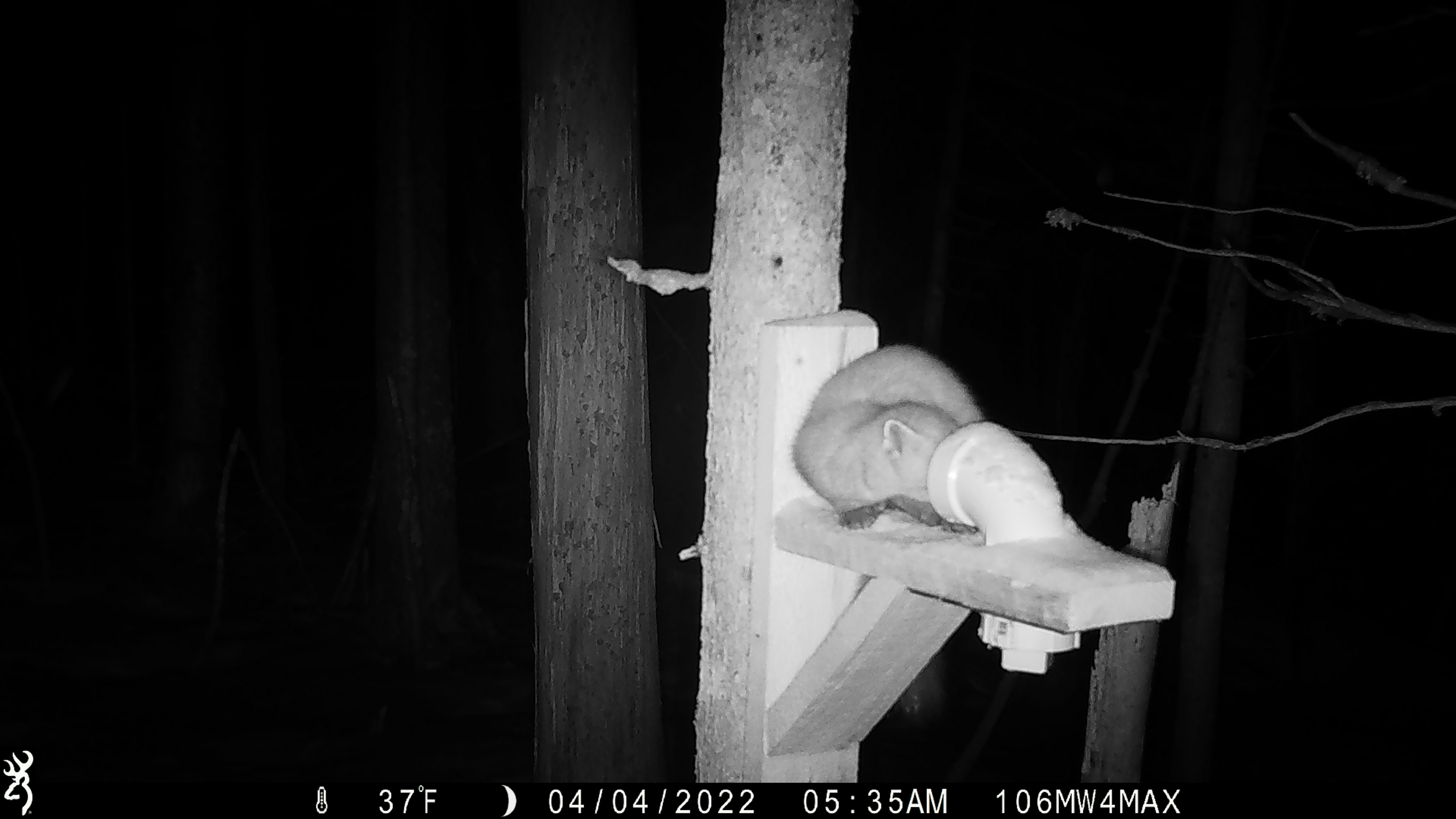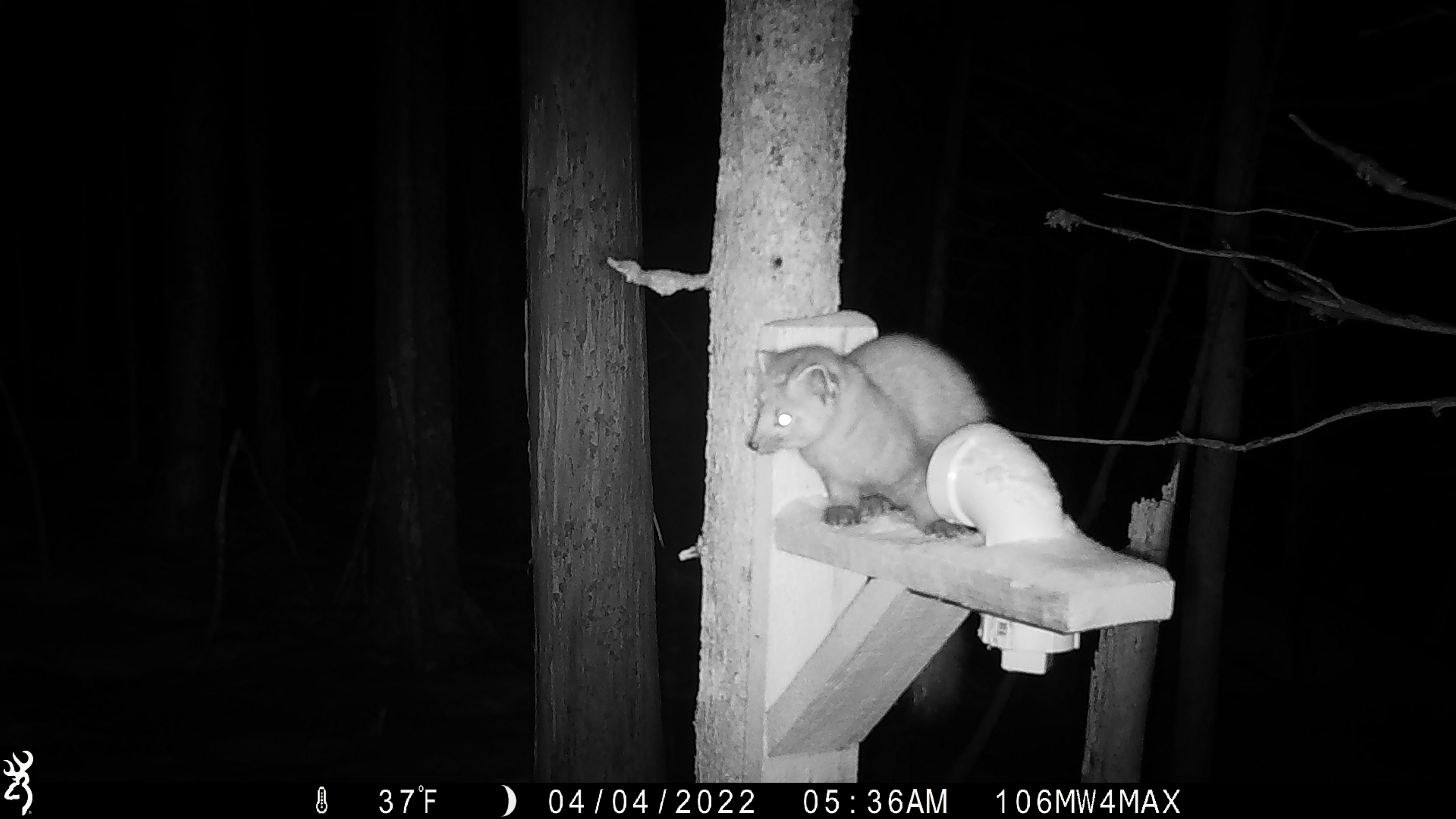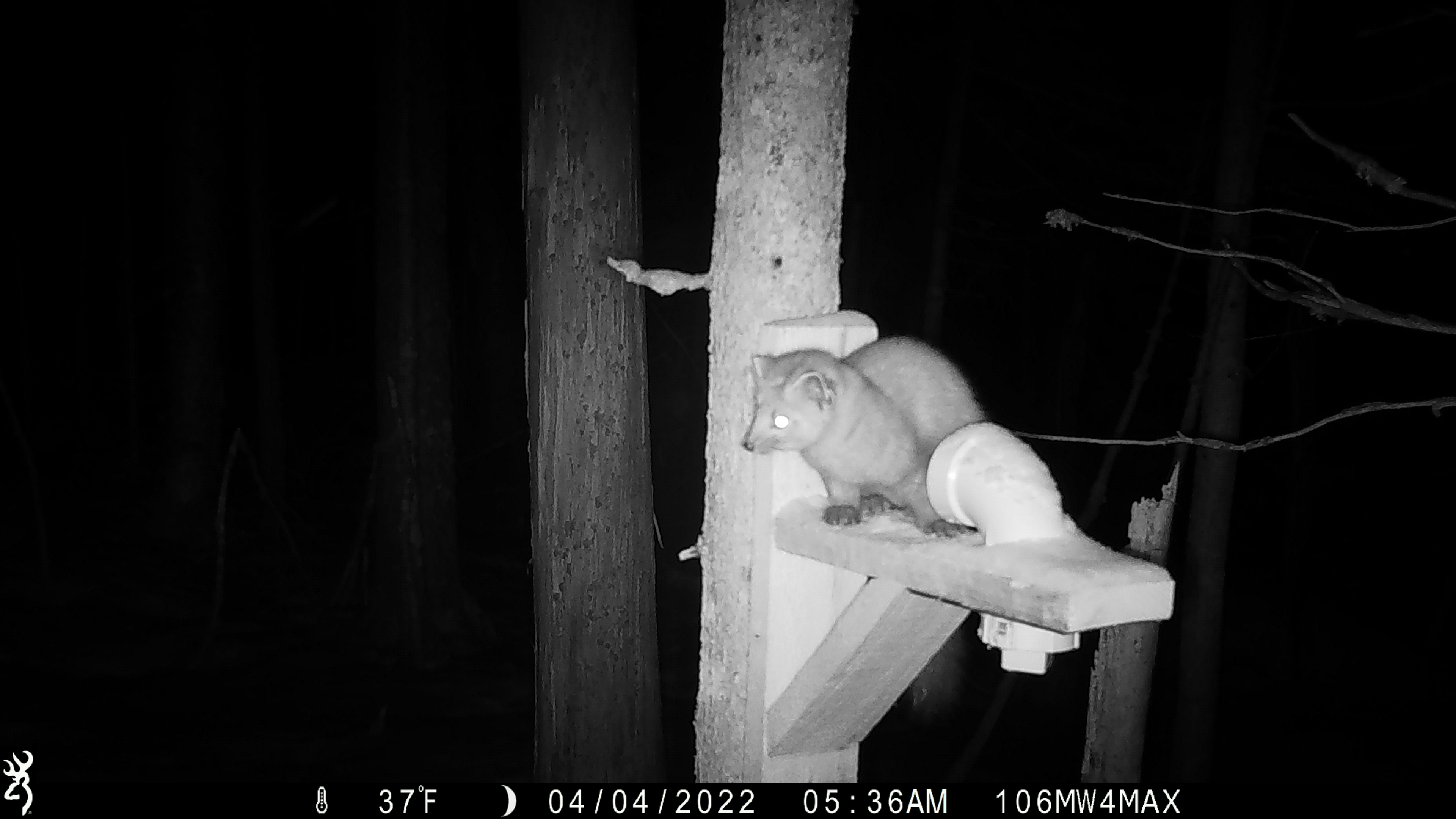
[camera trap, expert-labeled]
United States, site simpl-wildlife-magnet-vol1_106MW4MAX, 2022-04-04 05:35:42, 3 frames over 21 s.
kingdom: Animalia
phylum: Chordata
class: Mammalia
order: Carnivora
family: Mustelidae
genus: Martes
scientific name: Martes americana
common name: american marten